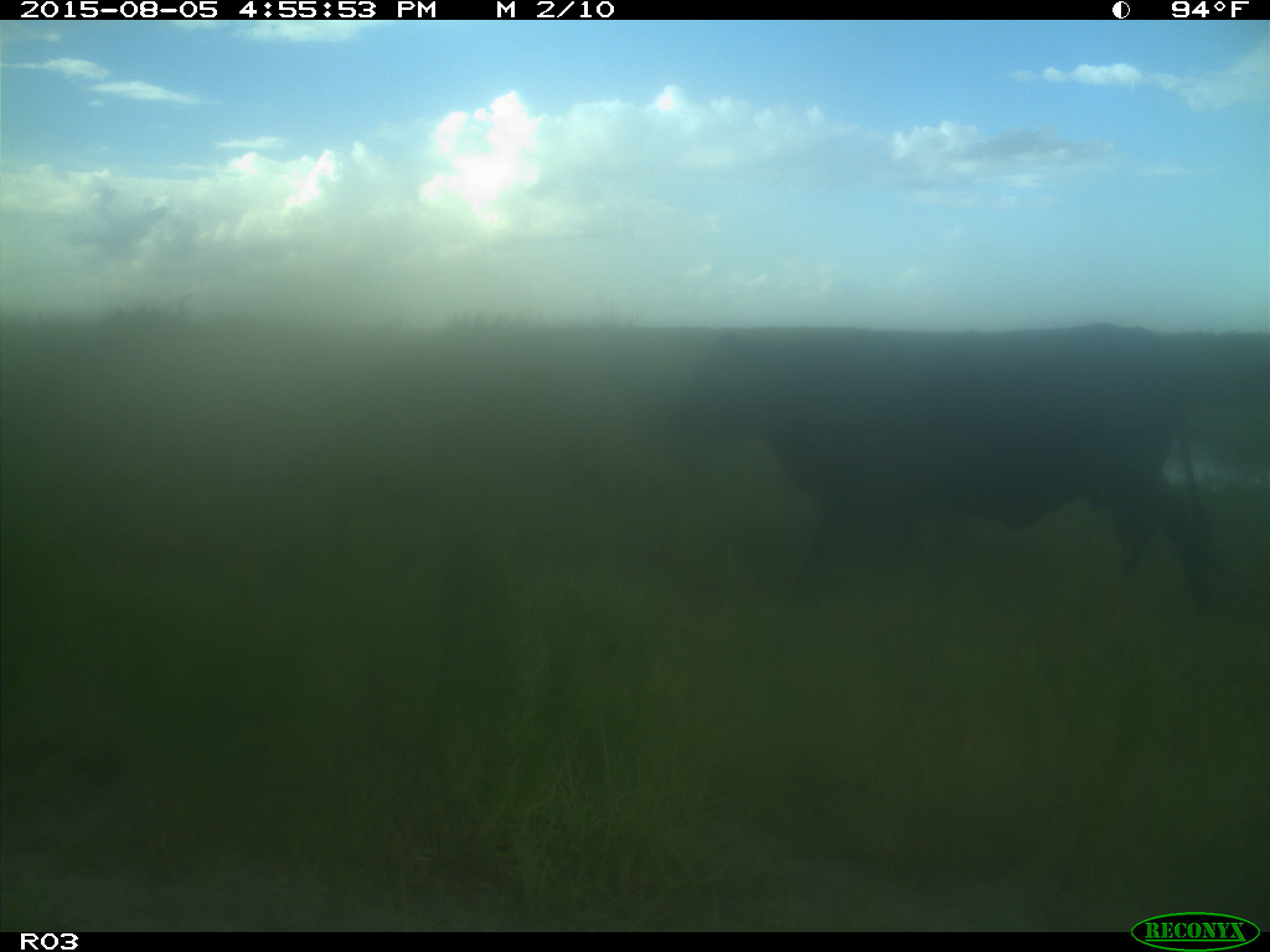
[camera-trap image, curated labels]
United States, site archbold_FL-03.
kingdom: Animalia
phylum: Chordata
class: Mammalia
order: Artiodactyla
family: Bovidae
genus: Bos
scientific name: Bos taurus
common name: domestic cow